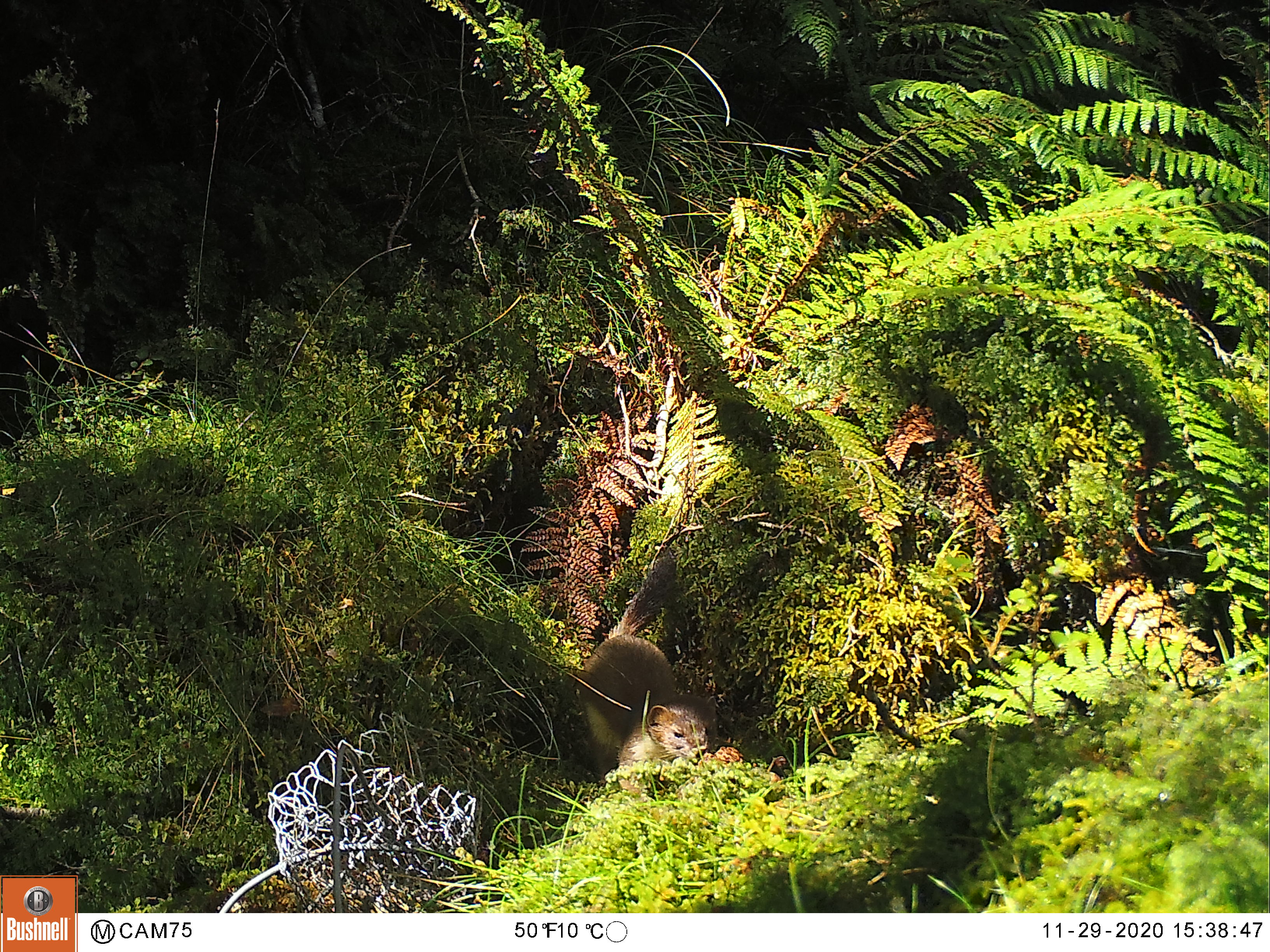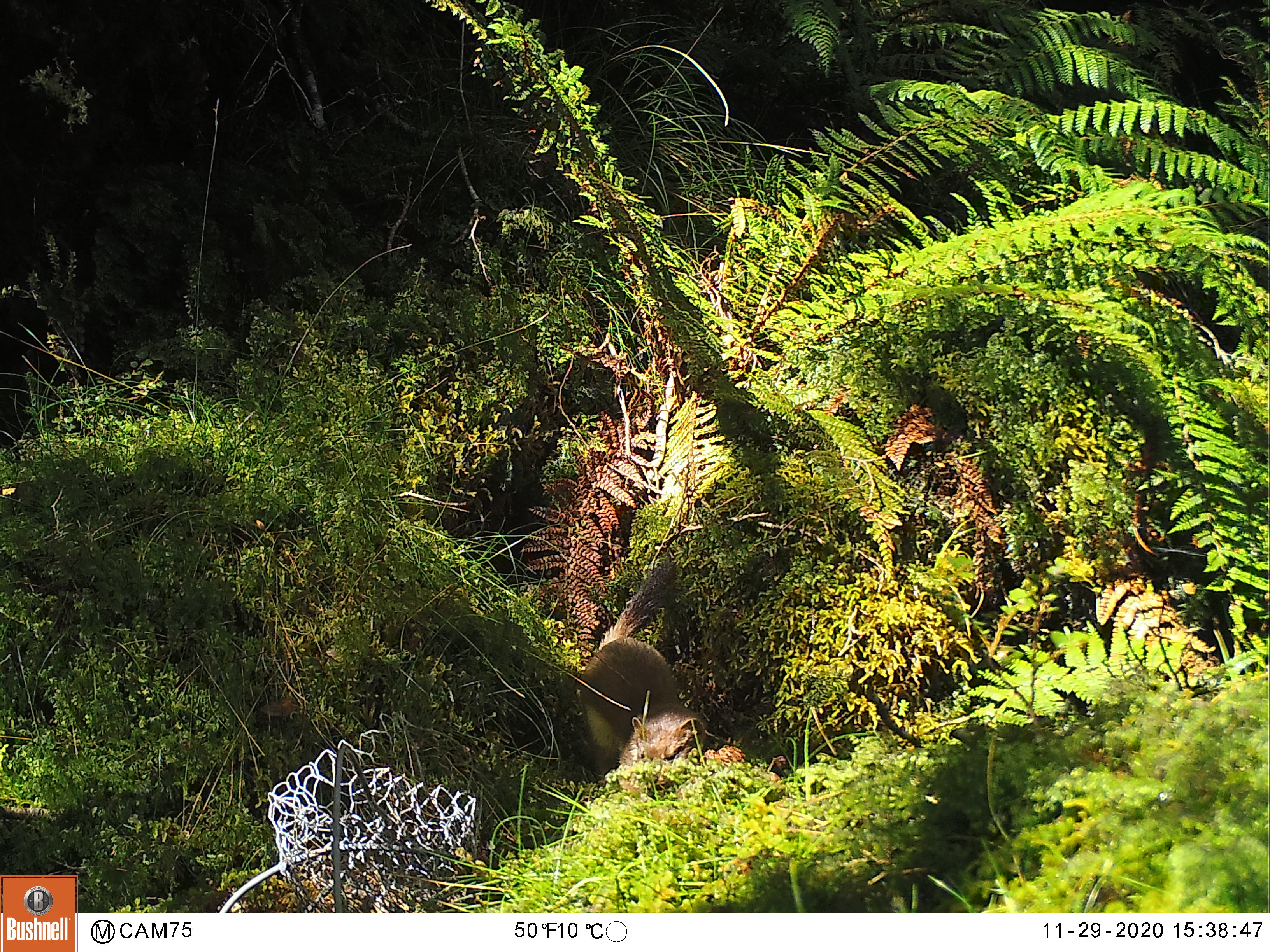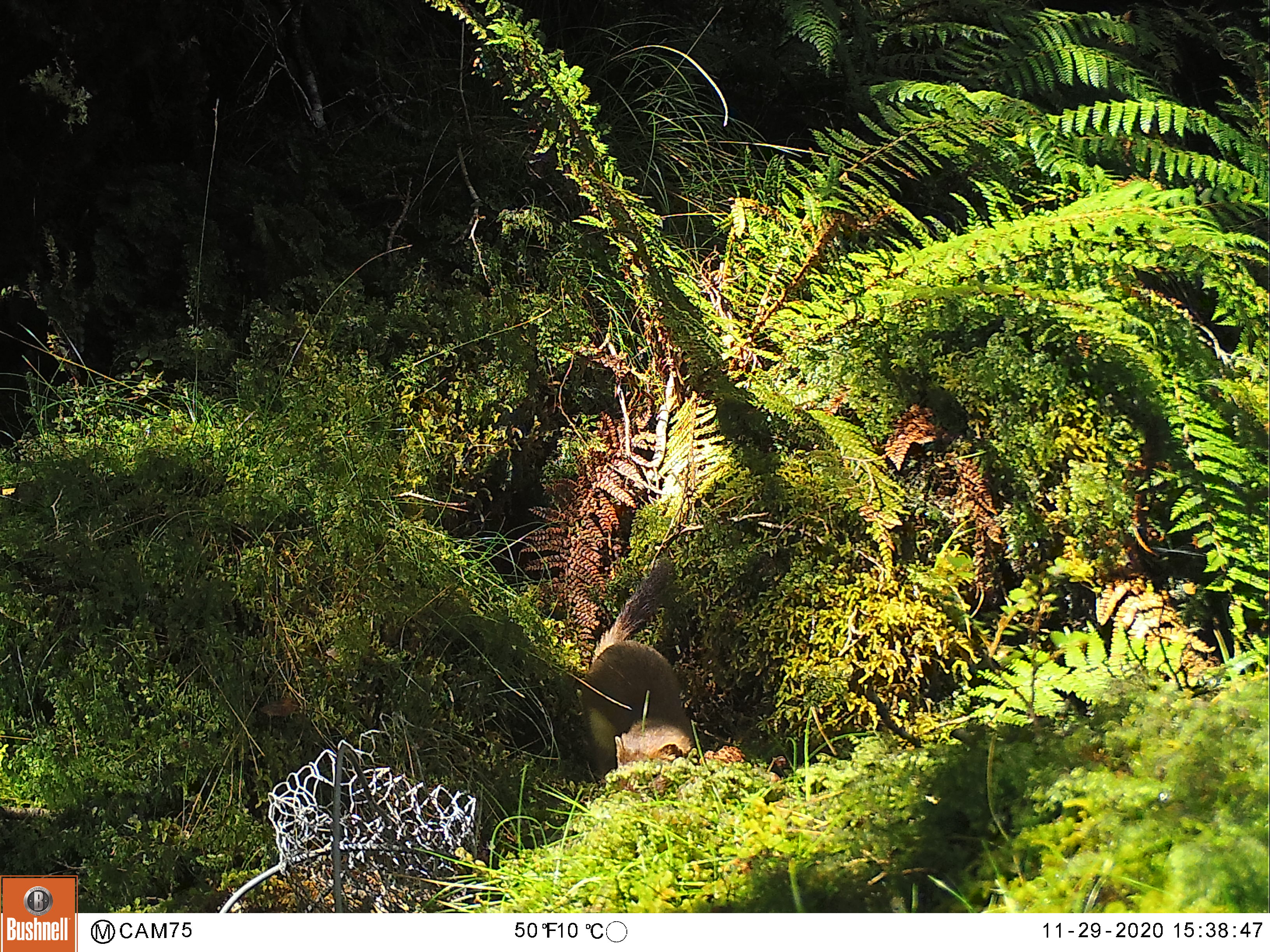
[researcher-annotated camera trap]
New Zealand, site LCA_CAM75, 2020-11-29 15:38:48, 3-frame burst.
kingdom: Animalia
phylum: Chordata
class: Mammalia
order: Carnivora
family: Mustelidae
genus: Mustela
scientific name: Mustela erminea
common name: stoat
Stoat (Mustela erminea).